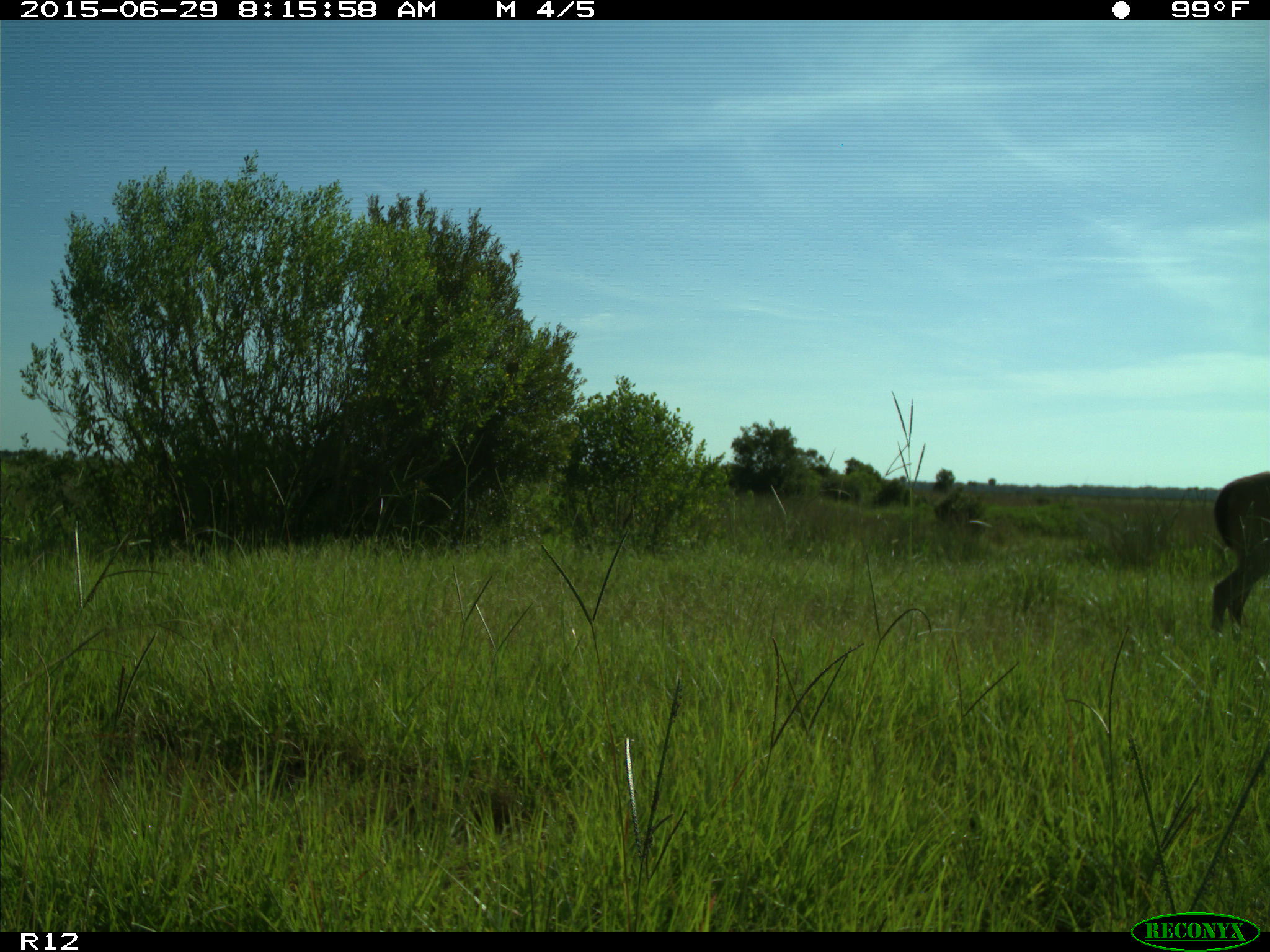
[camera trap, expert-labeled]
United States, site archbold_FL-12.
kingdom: Animalia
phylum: Chordata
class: Mammalia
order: Artiodactyla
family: Cervidae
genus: Odocoileus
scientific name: Odocoileus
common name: deer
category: unidentified deer